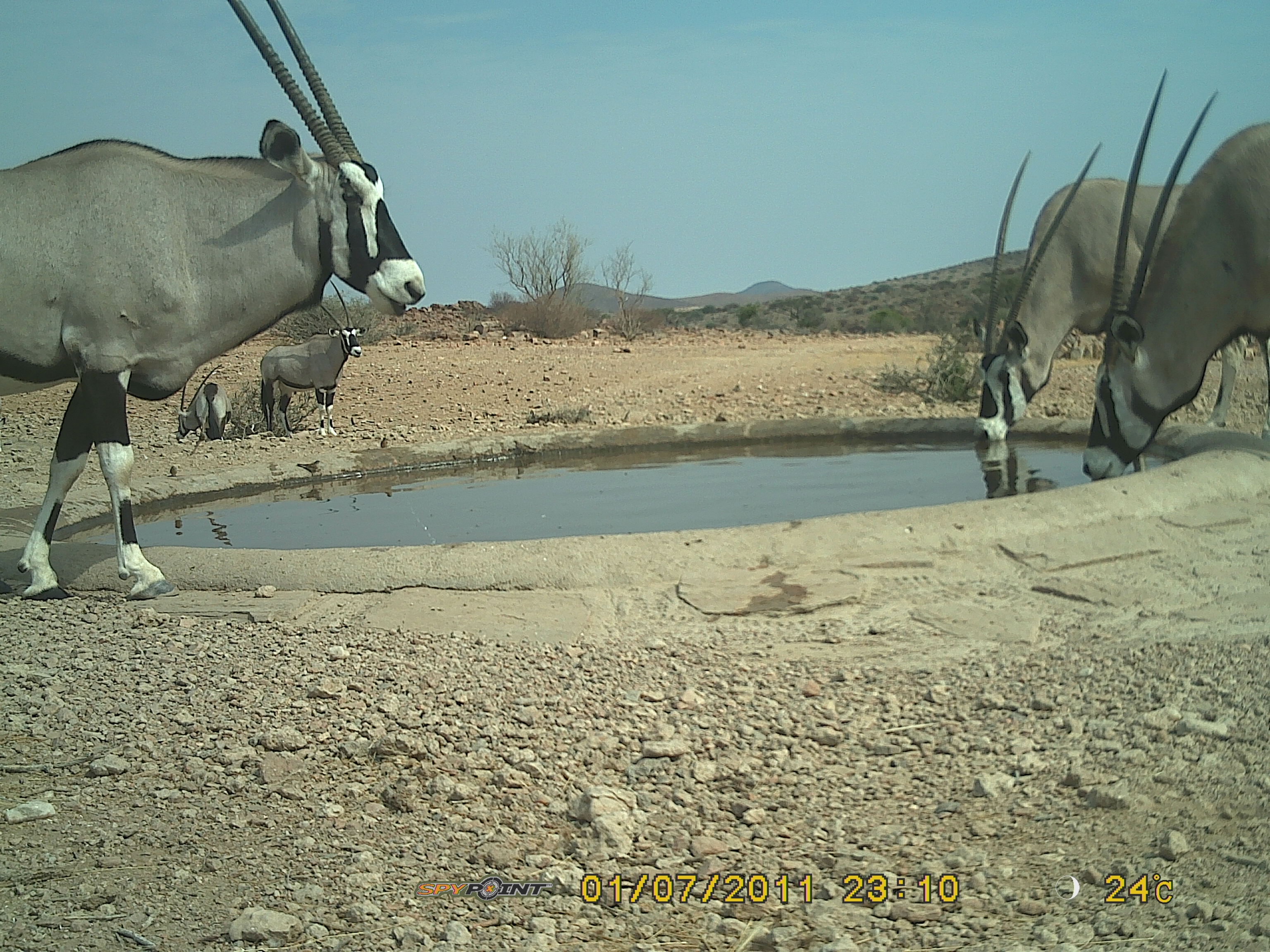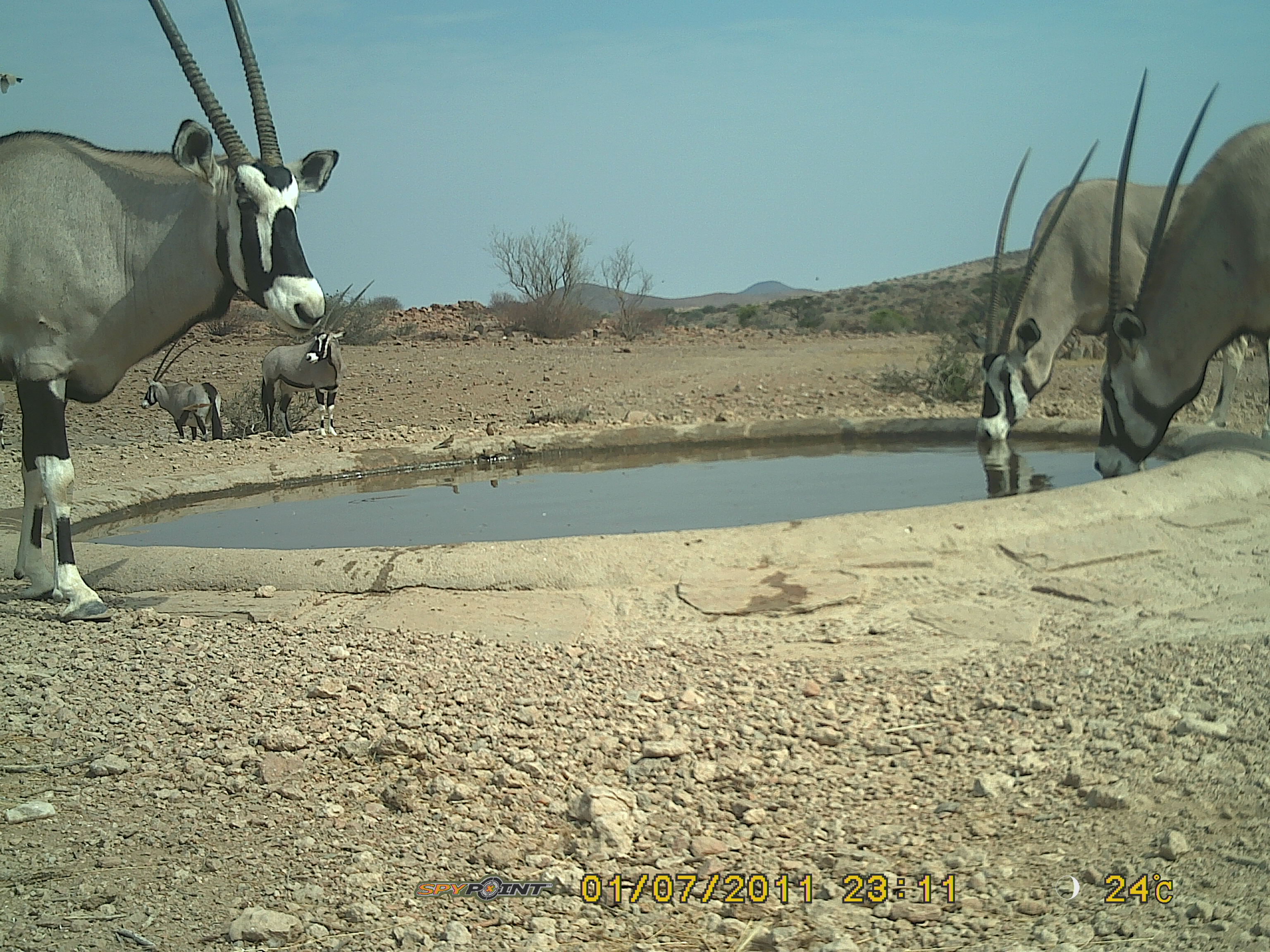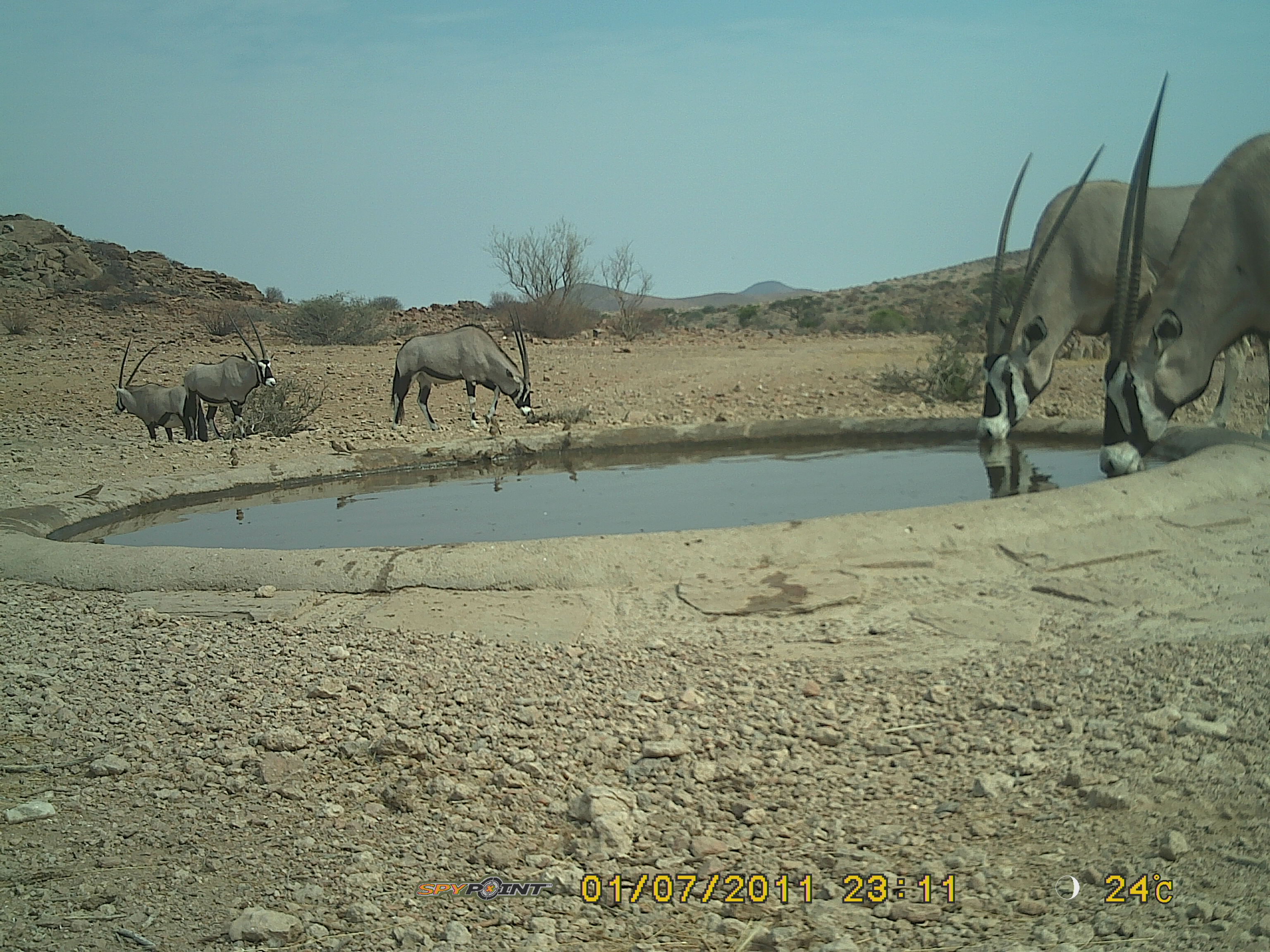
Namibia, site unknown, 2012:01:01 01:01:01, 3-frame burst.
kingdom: Animalia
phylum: Chordata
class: Mammalia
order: Artiodactyla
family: Bovidae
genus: Oryx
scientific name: Oryx gazella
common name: gemsbok